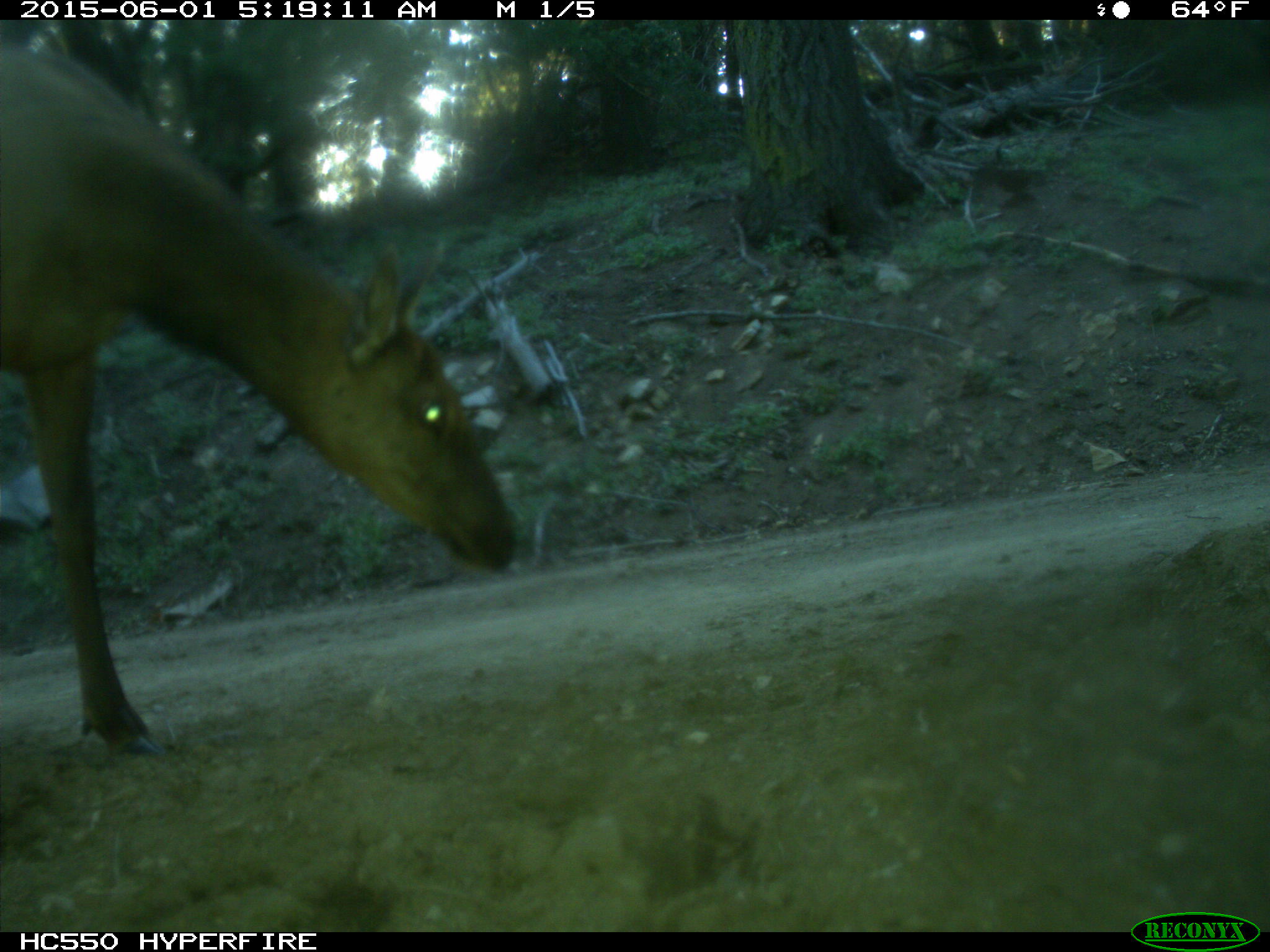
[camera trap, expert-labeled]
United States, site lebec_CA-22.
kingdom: Animalia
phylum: Chordata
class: Mammalia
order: Artiodactyla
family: Cervidae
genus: Cervus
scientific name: Cervus canadensis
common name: elk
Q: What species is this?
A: Cervus canadensis (elk).